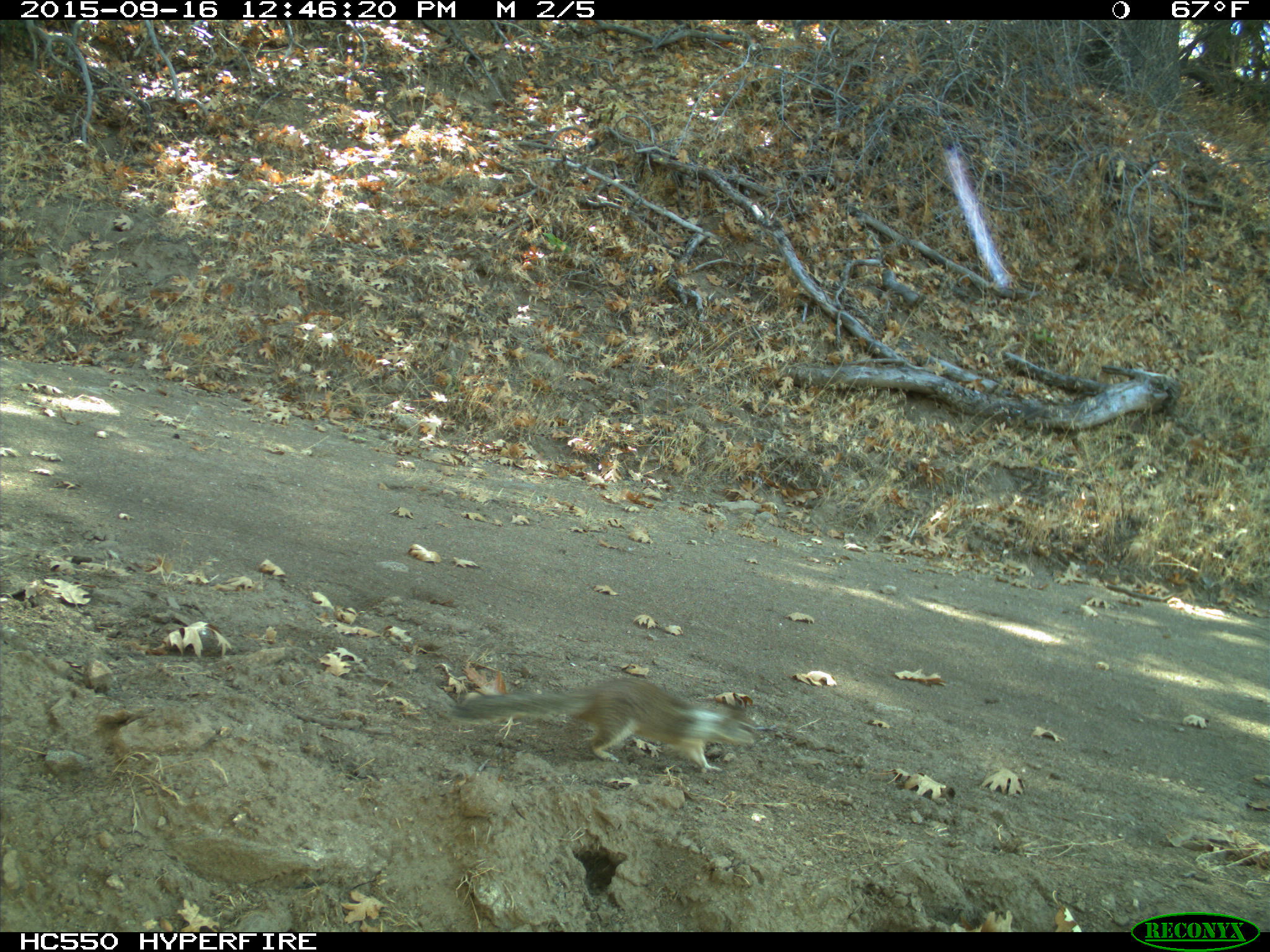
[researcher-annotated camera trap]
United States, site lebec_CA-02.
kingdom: Animalia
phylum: Chordata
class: Mammalia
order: Rodentia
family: Sciuridae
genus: Otospermophilus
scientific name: Otospermophilus beecheyi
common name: california ground squirrel